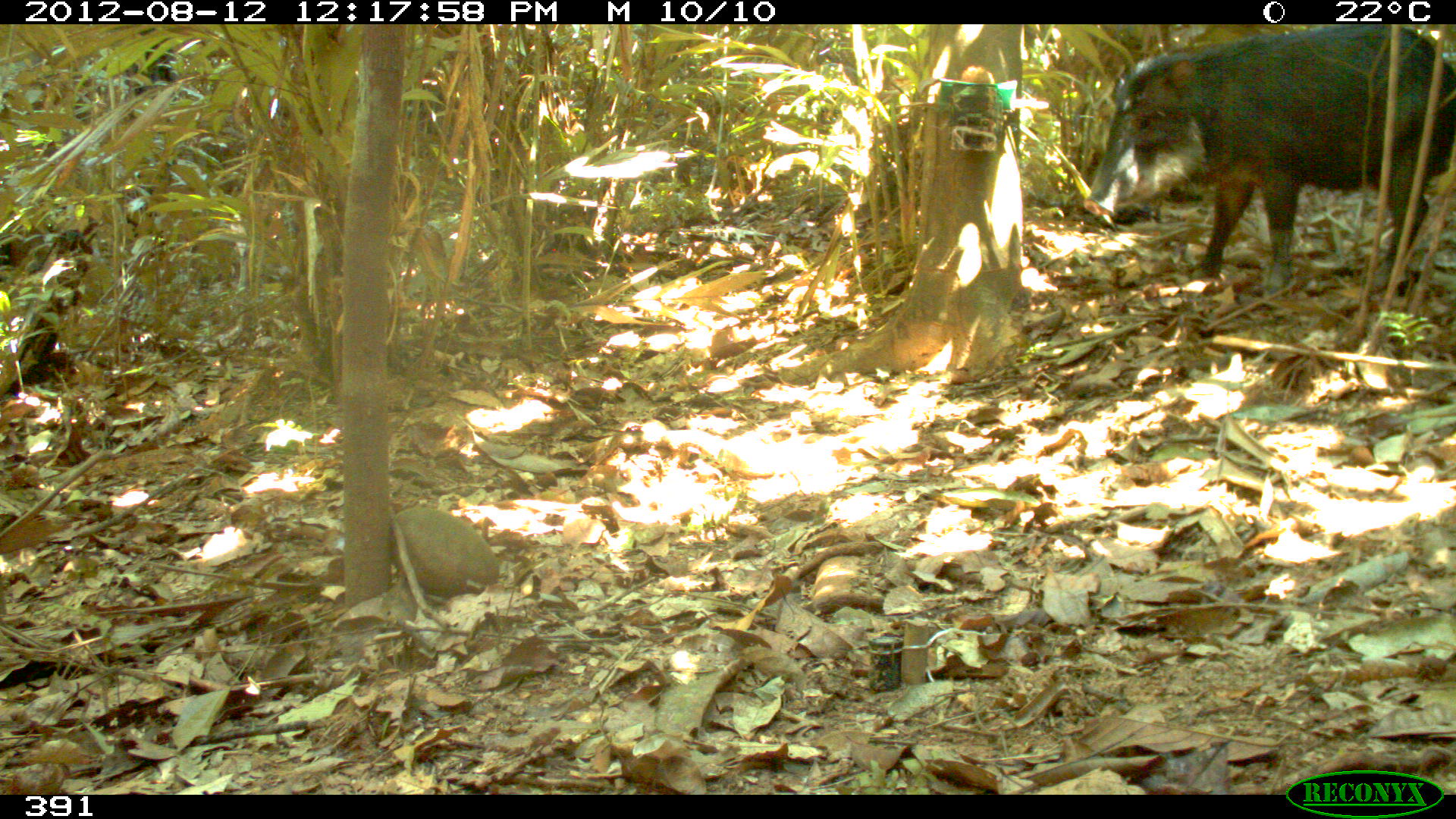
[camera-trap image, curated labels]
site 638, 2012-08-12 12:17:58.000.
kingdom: Animalia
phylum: Chordata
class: Mammalia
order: Artiodactyla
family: Tayassuidae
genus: Tayassu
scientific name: Tayassu pecari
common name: white-lipped peccary